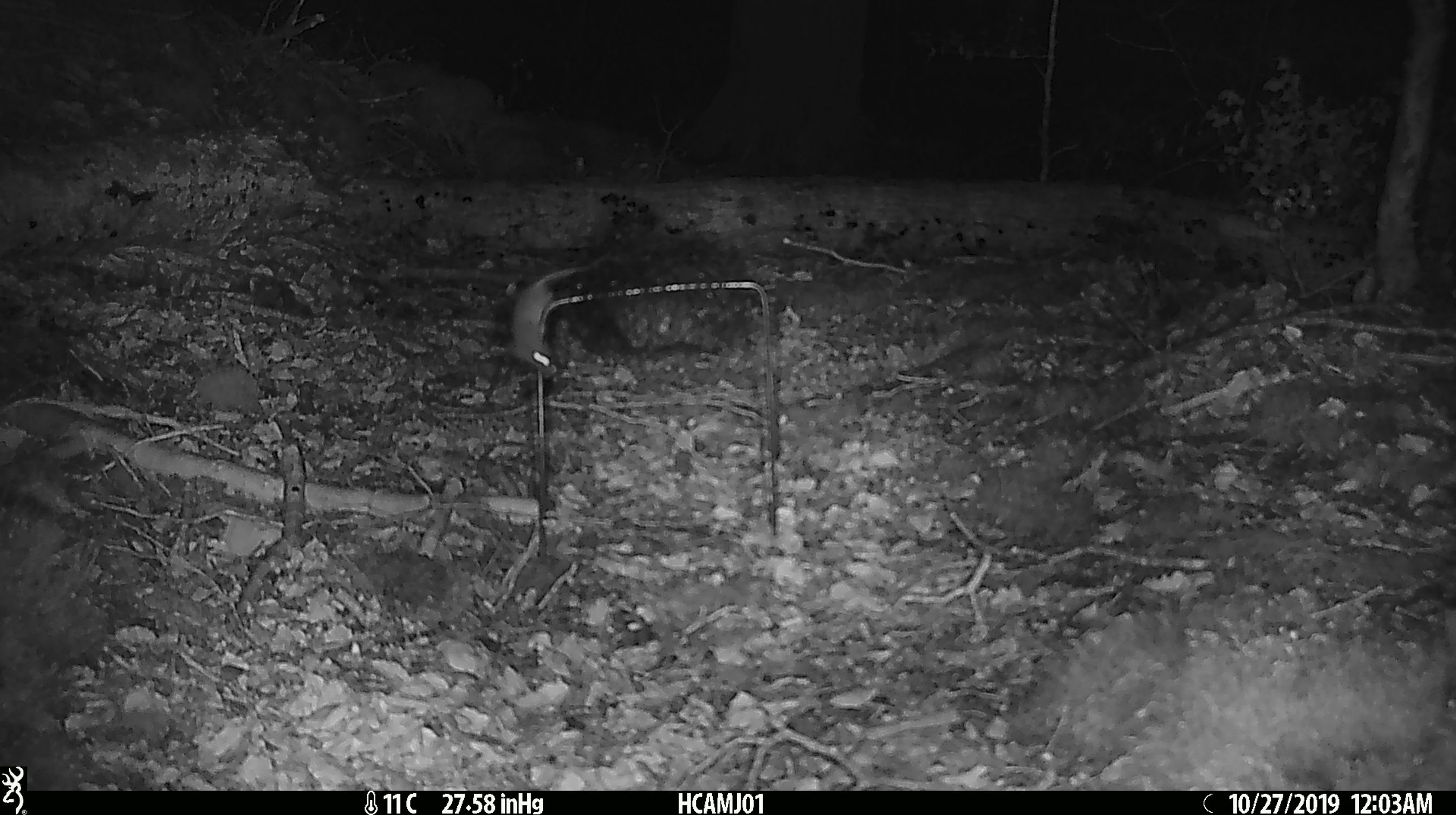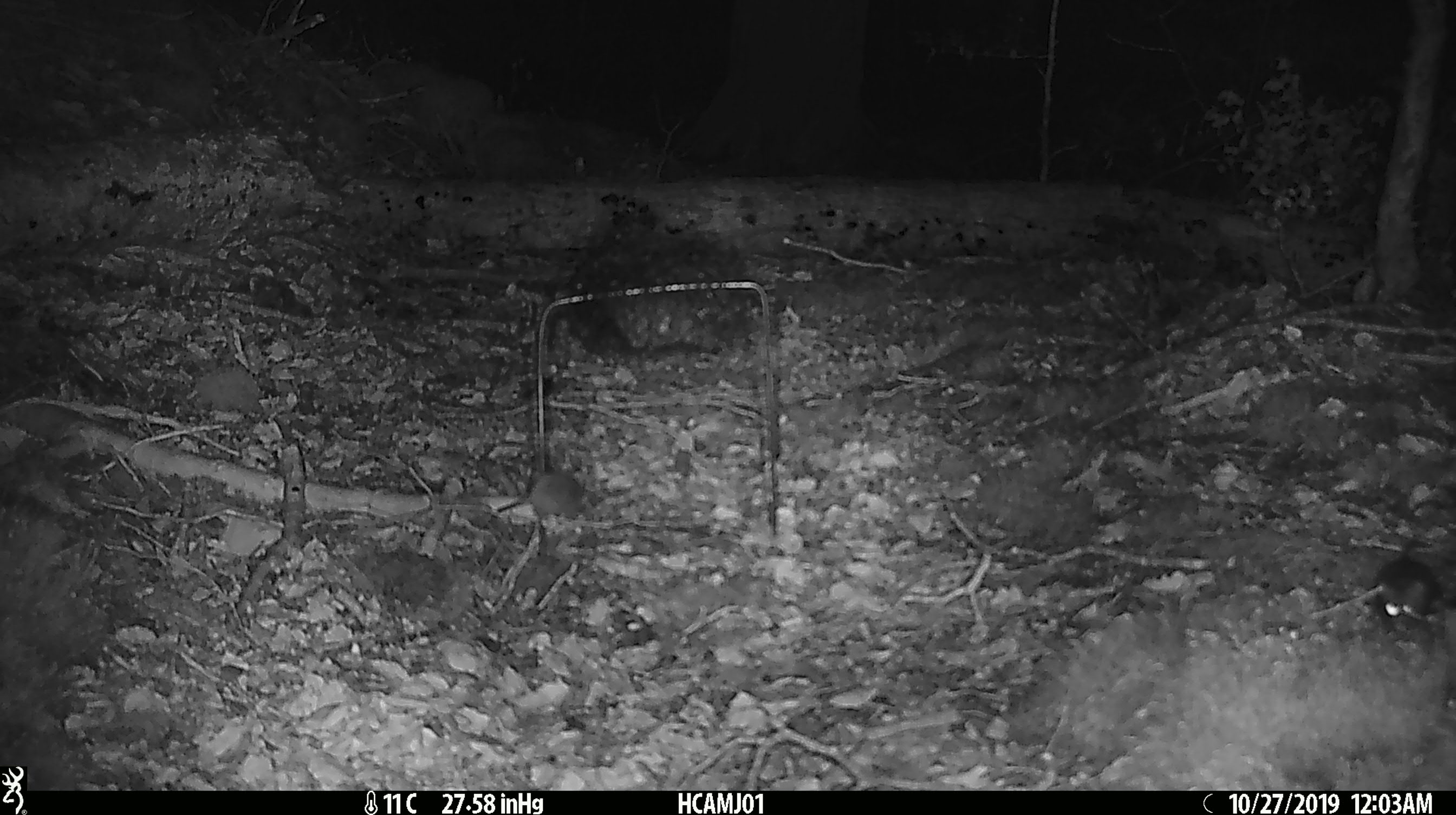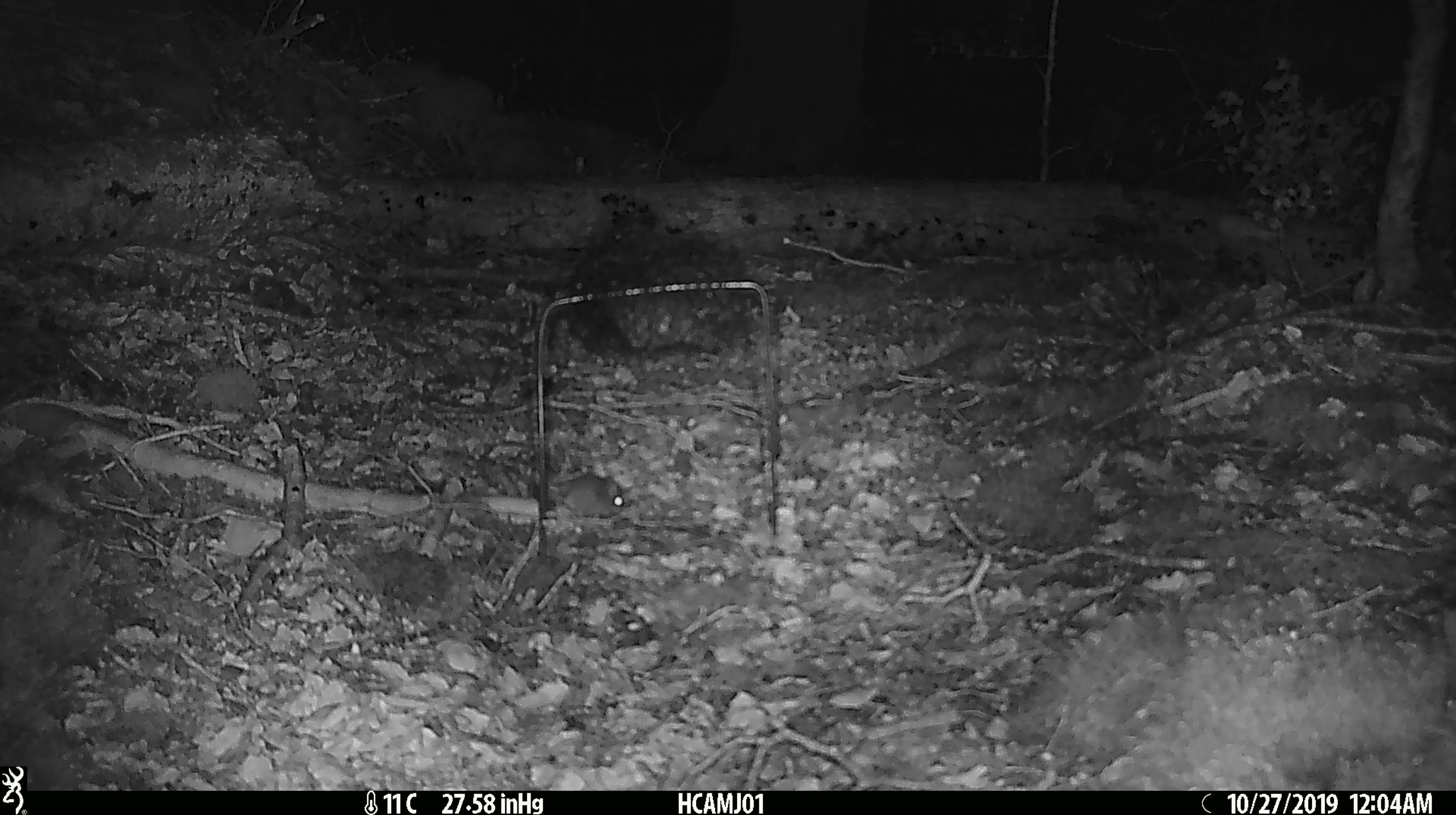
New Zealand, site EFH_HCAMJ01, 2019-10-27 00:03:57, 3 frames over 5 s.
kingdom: Animalia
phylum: Chordata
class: Mammalia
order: Rodentia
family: Muridae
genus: Mus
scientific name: Mus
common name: mouse